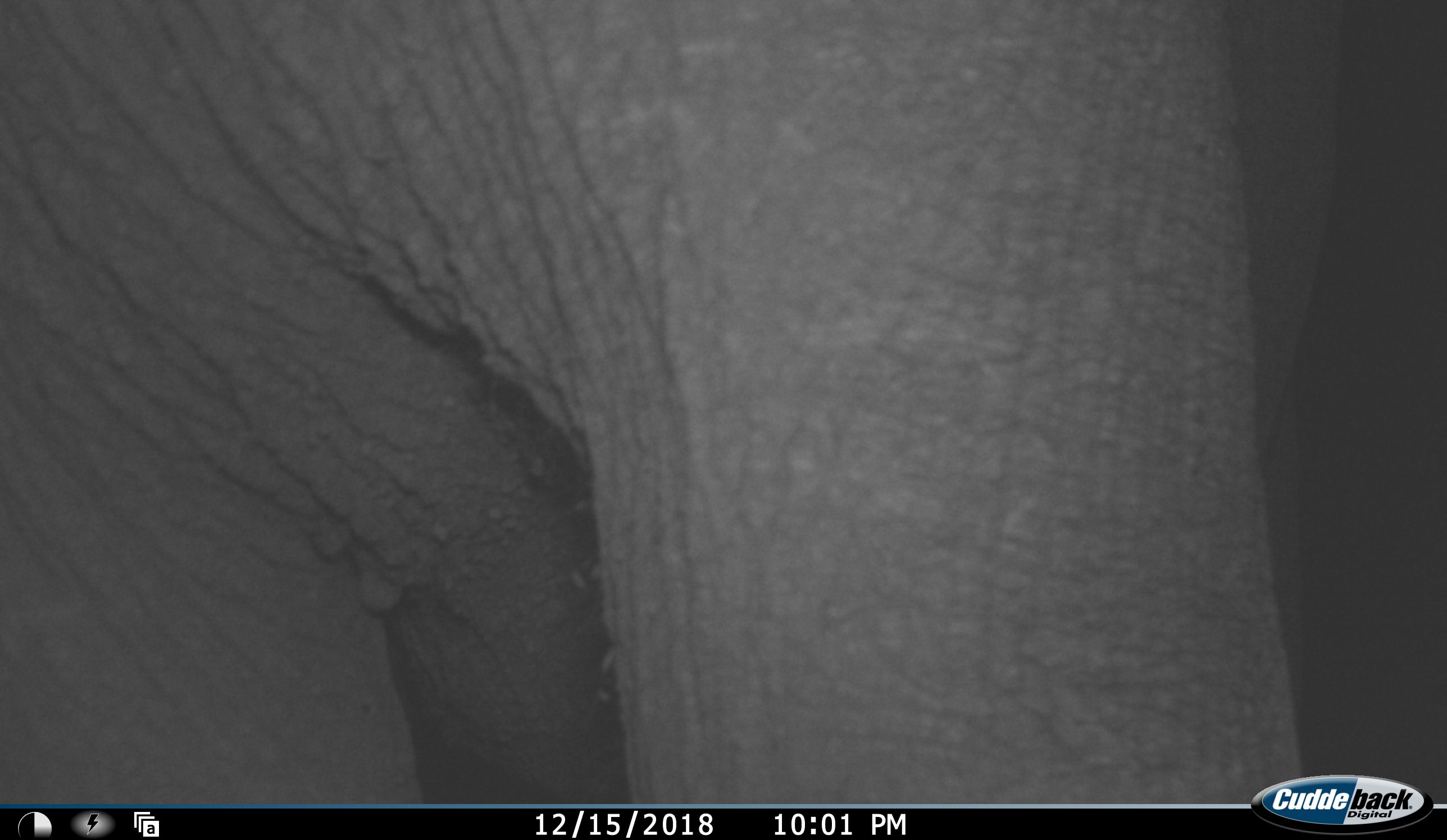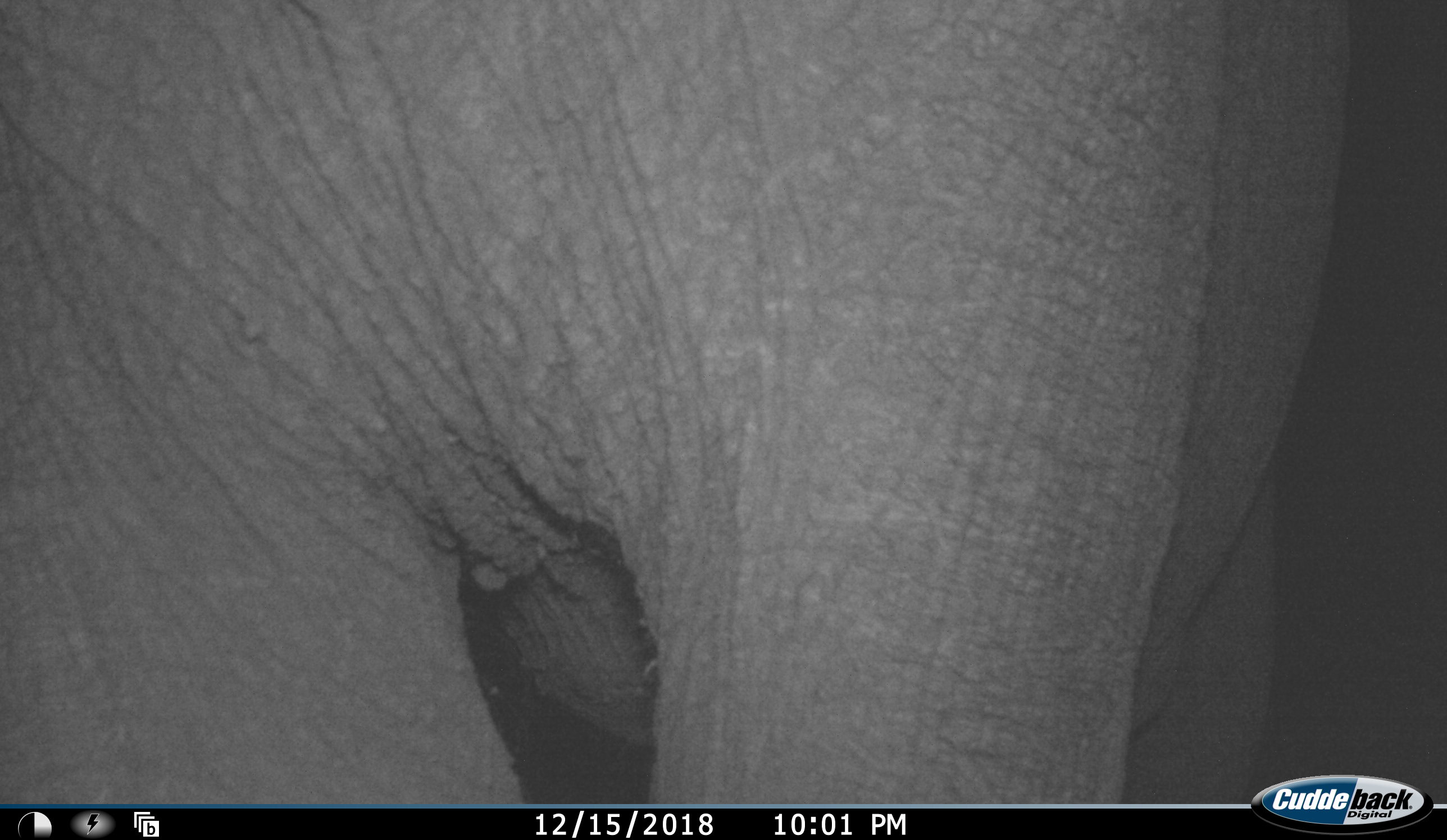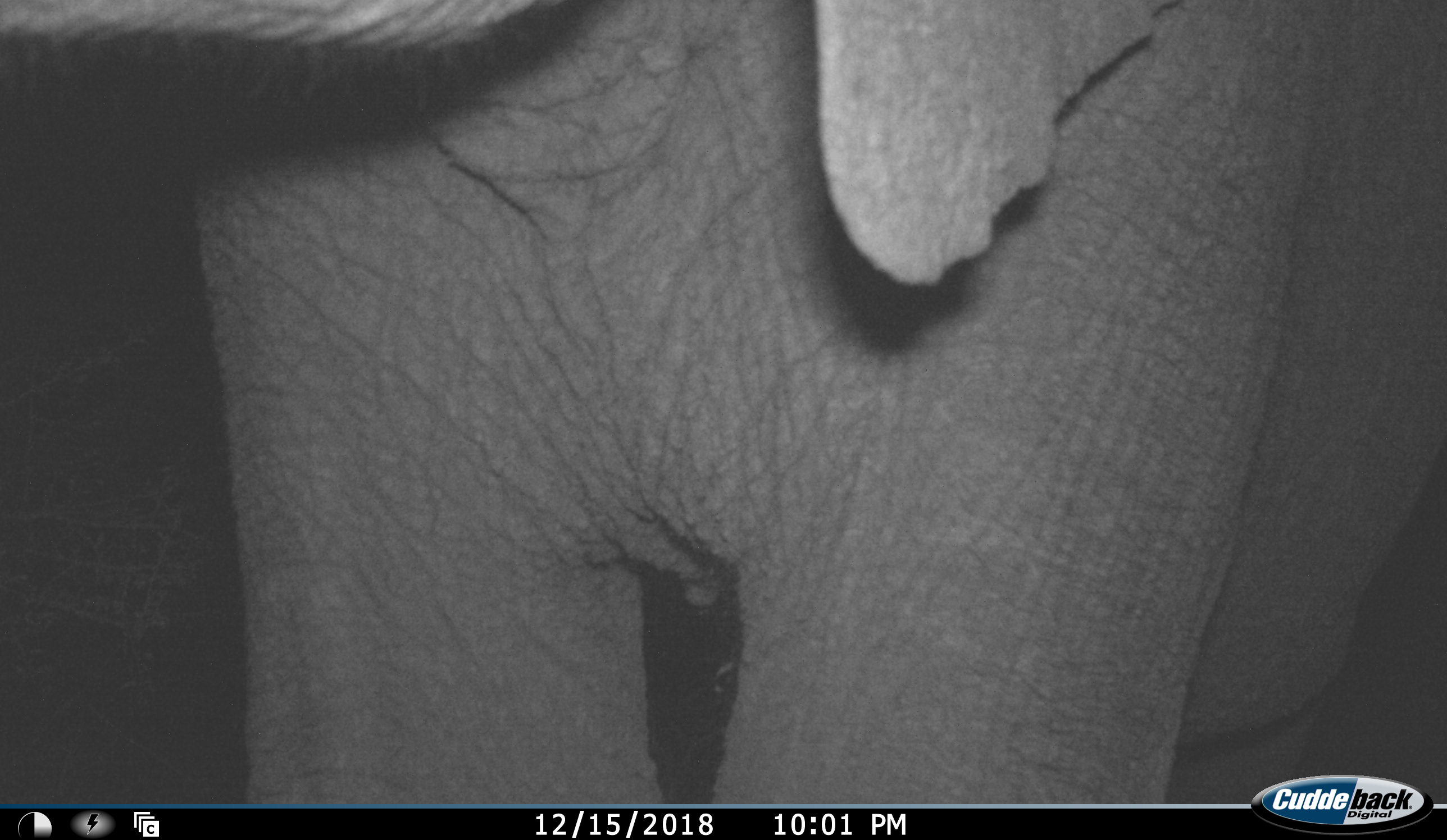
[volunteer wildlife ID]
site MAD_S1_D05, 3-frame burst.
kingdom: Animalia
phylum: Chordata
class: Mammalia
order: Proboscidea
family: Elephantidae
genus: Loxodonta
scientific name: Loxodonta africana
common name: african bush elephant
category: elephant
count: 1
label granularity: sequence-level